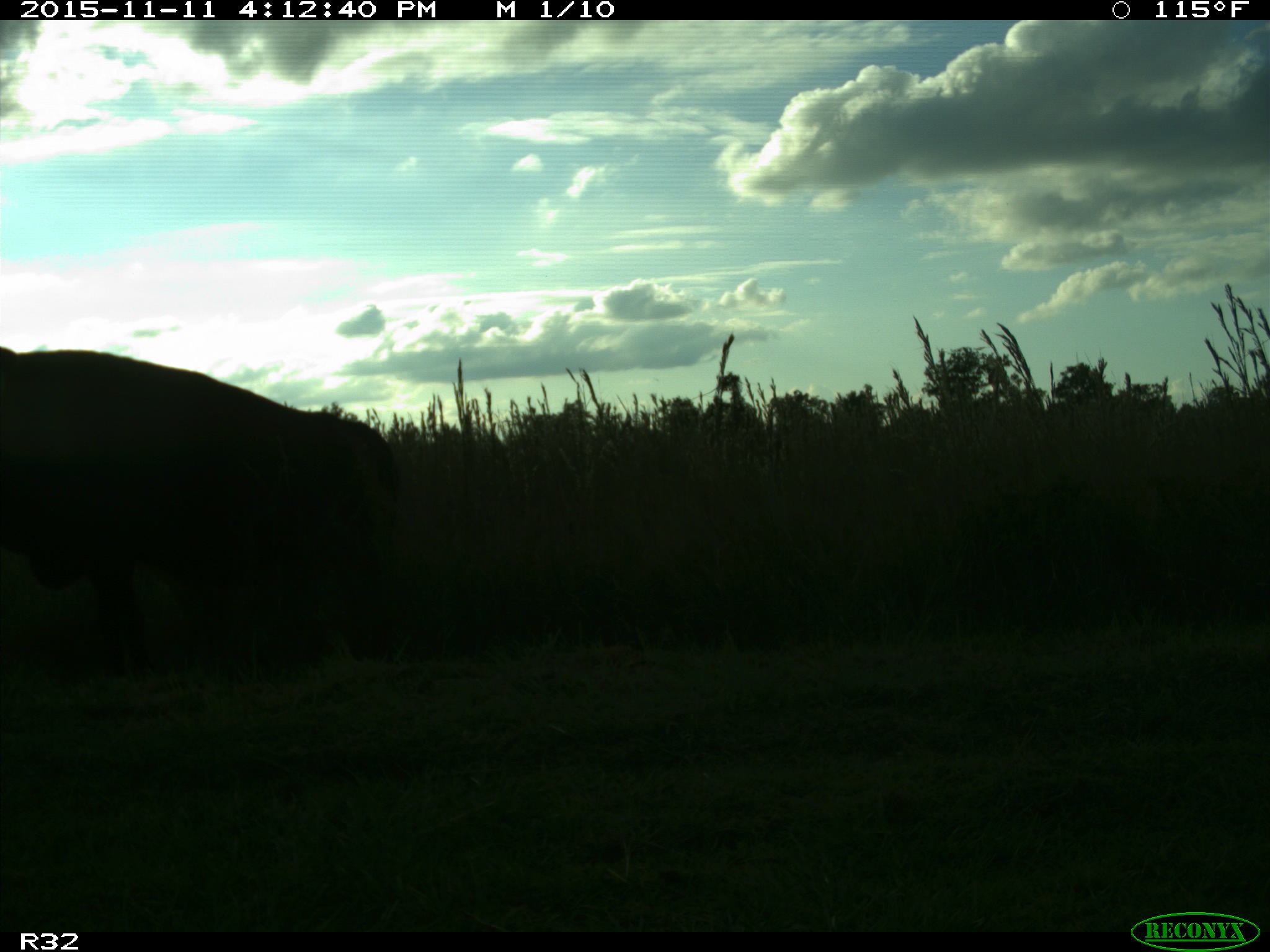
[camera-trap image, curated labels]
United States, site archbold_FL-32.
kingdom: Animalia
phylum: Chordata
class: Mammalia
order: Artiodactyla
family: Bovidae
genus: Bos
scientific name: Bos taurus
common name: domestic cow